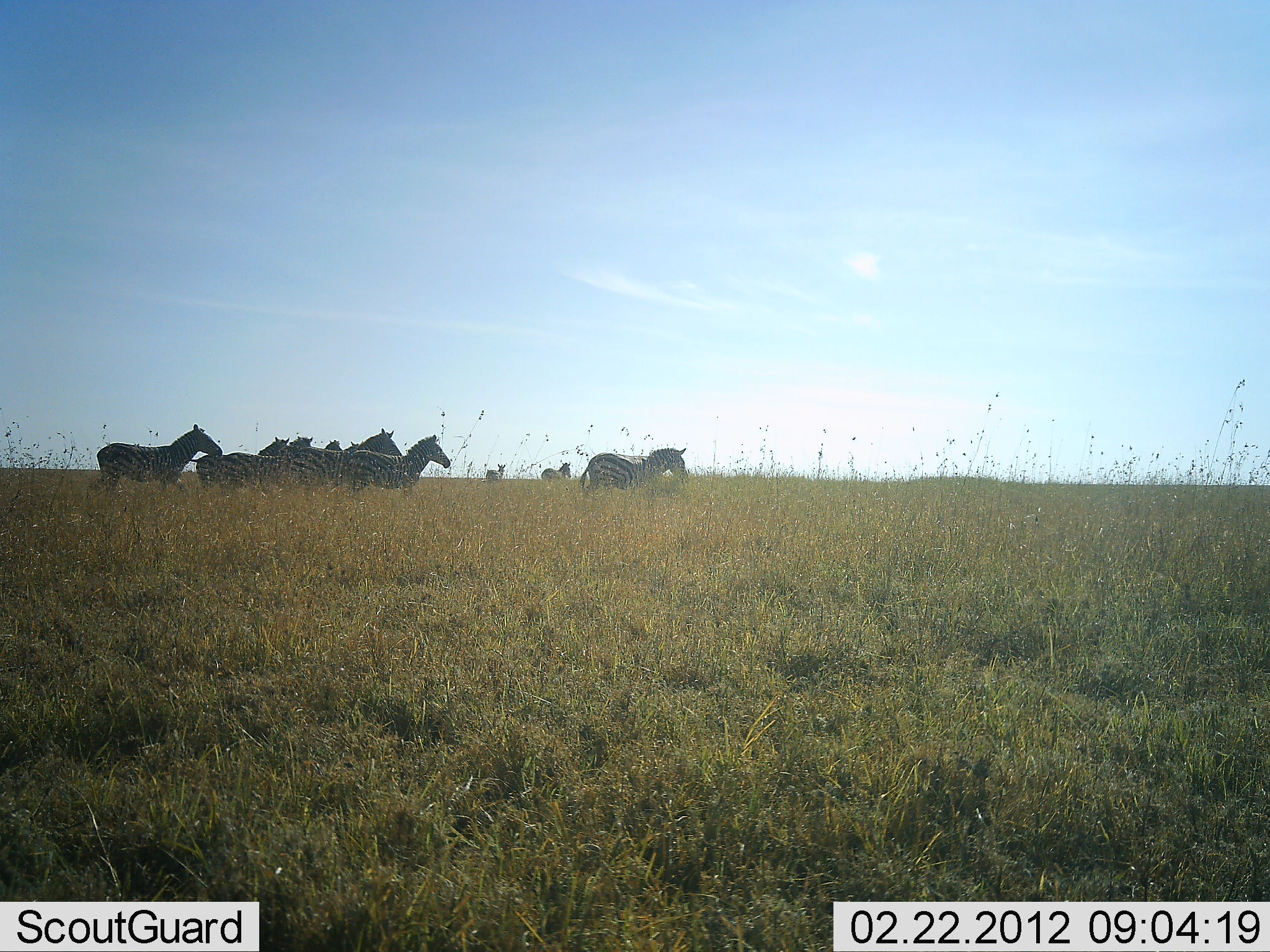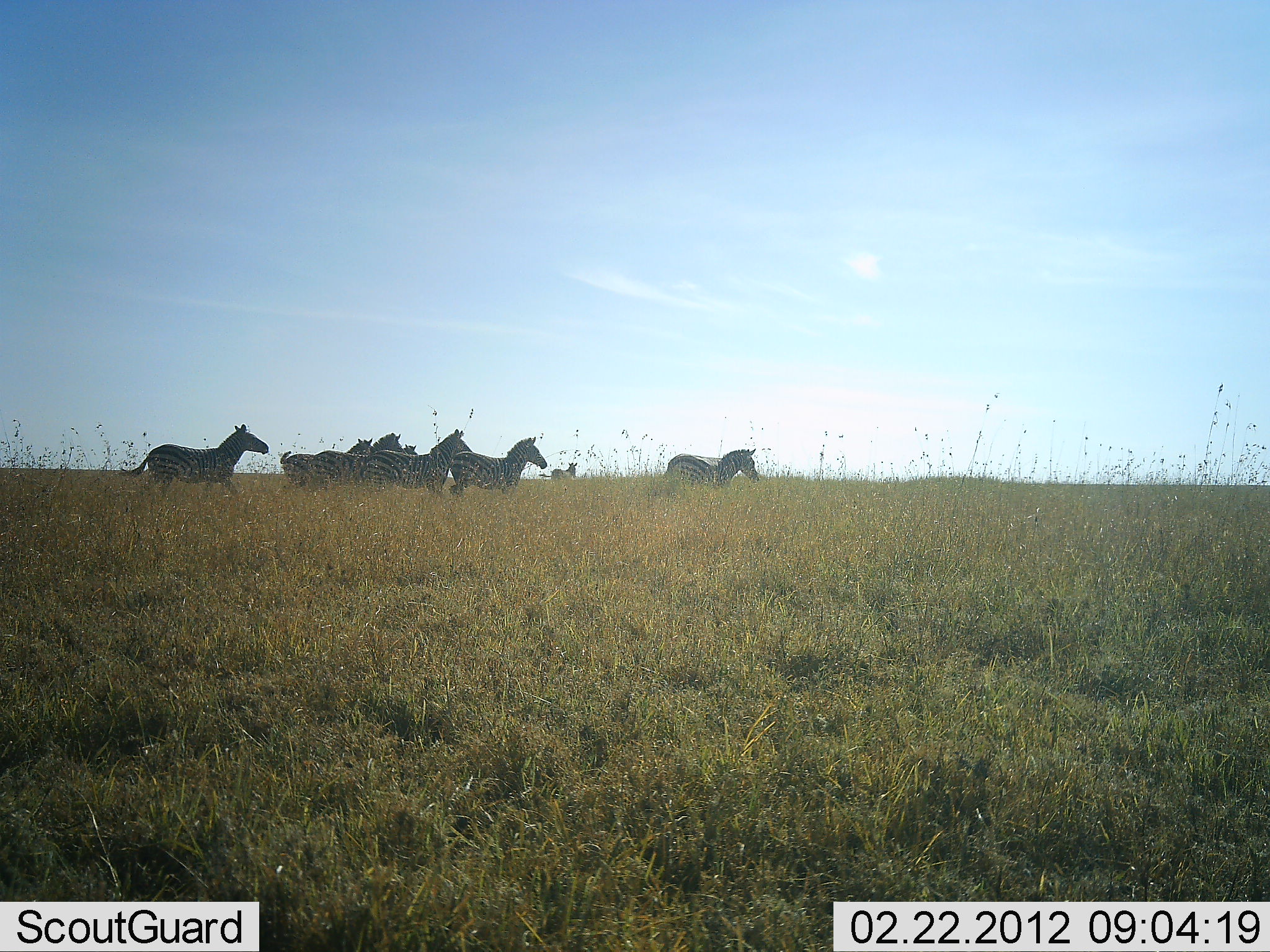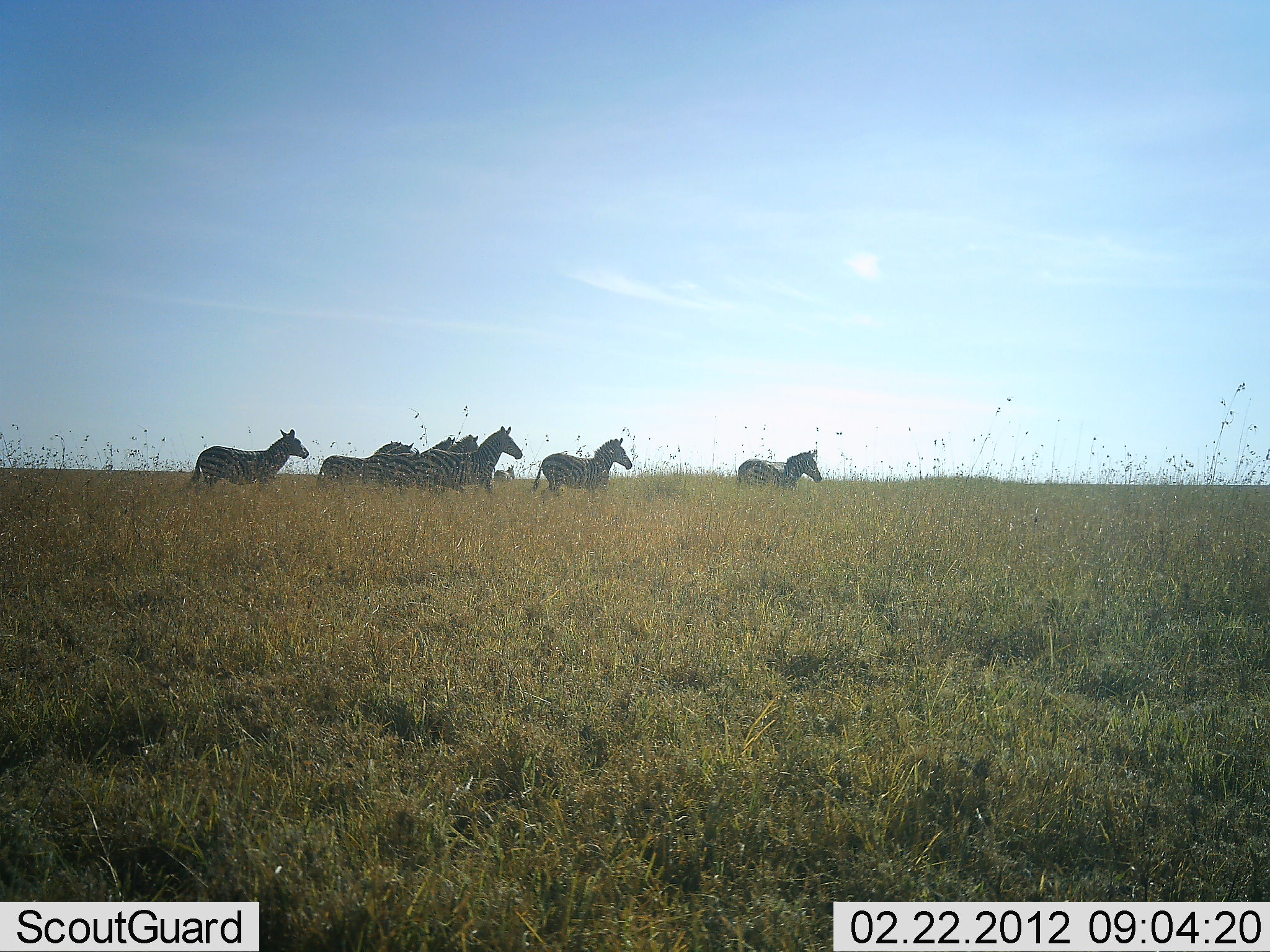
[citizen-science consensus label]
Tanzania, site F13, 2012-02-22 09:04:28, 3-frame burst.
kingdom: Animalia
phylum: Chordata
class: Mammalia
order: Perissodactyla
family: Equidae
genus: Equus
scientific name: Equus quagga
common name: plains zebra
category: zebra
Zebra (plains zebra) (Equus quagga), count 9. Behavior (volunteer vote fractions): standing 26%, resting 0%, moving 100%, interacting 0%. Young present (vote fraction): 0%. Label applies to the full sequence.